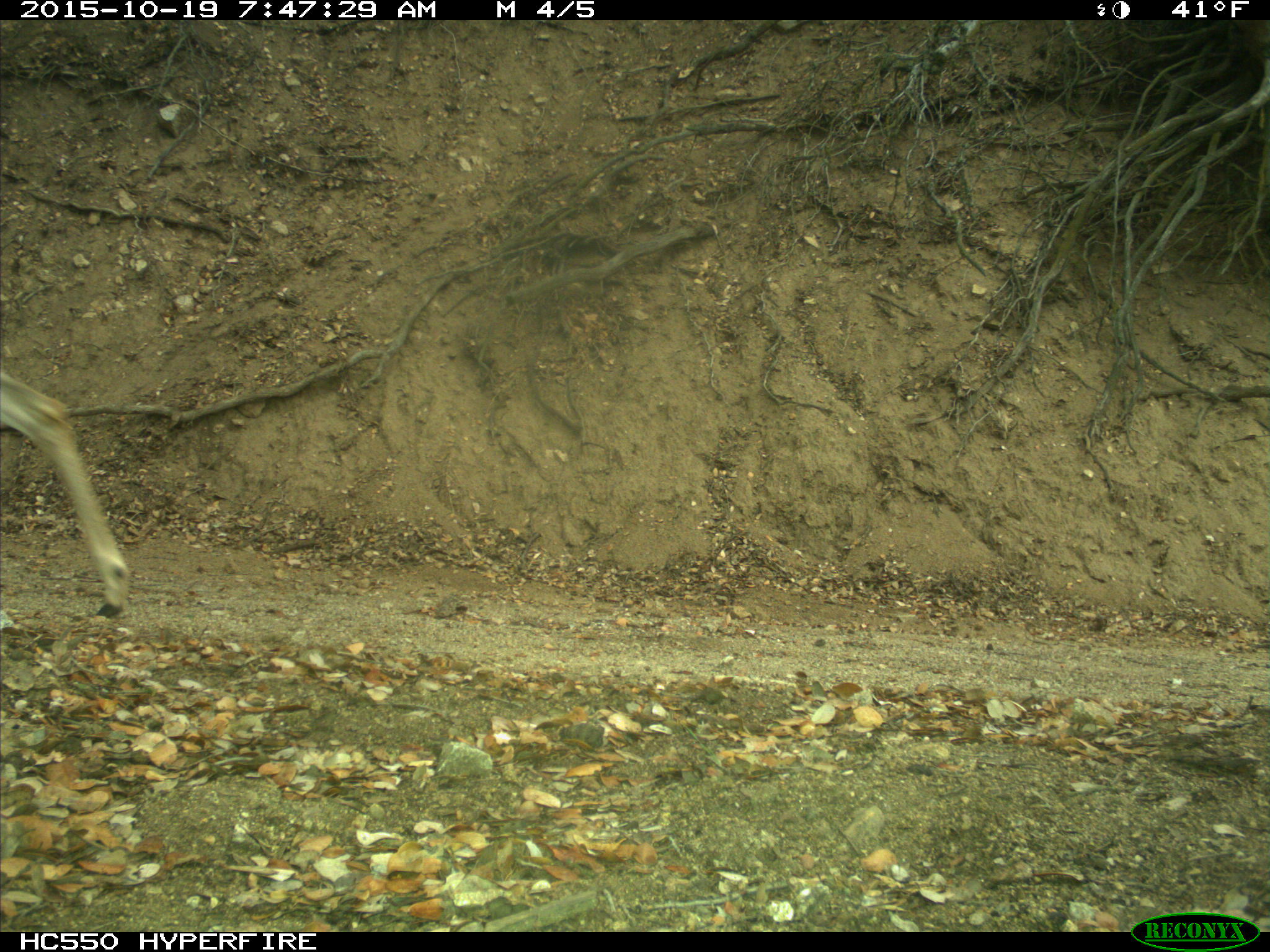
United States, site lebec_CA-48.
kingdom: Animalia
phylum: Chordata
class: Mammalia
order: Artiodactyla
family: Cervidae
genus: Odocoileus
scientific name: Odocoileus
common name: deer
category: unidentified deer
Unidentified deer (deer) (Odocoileus).